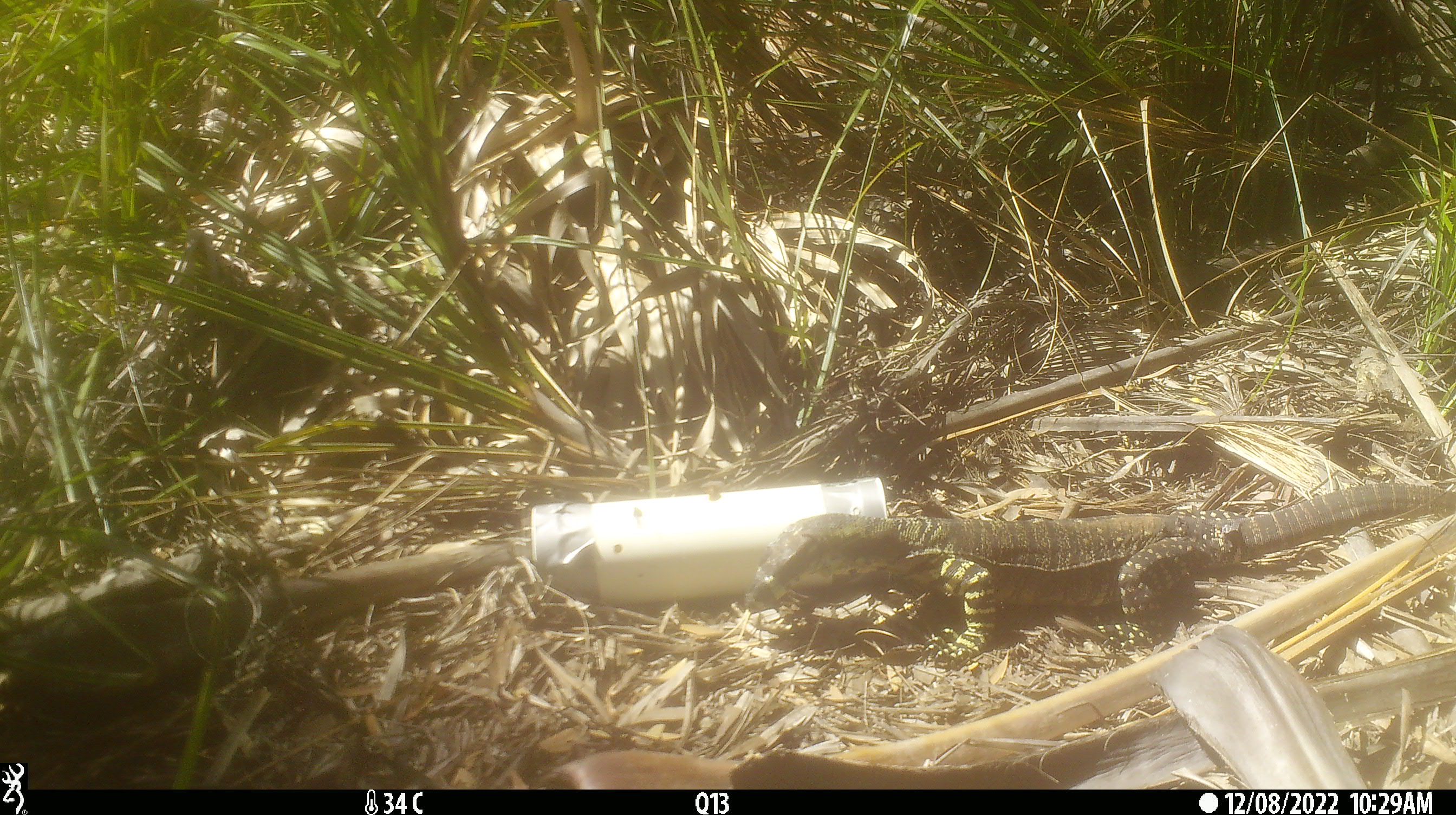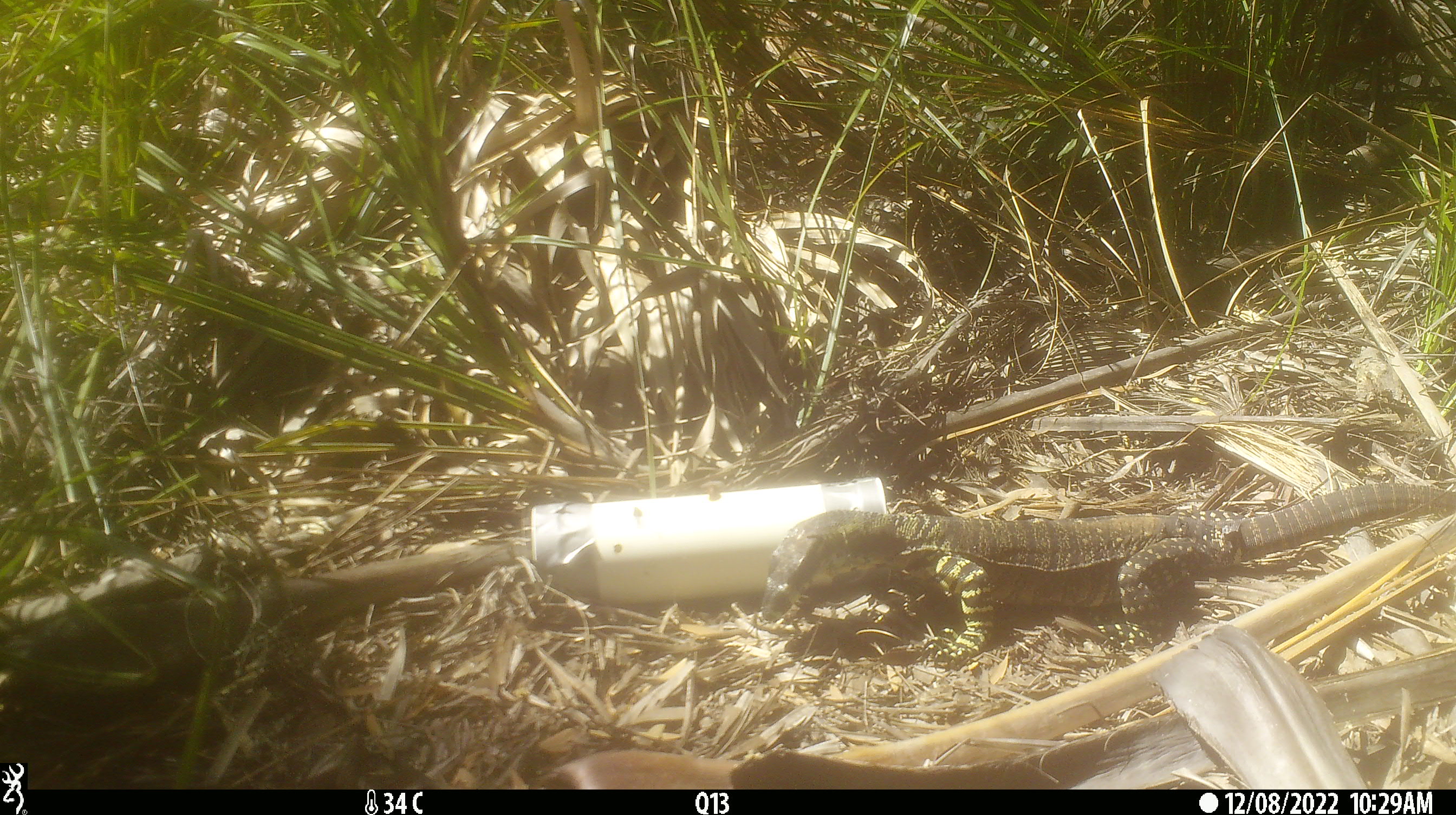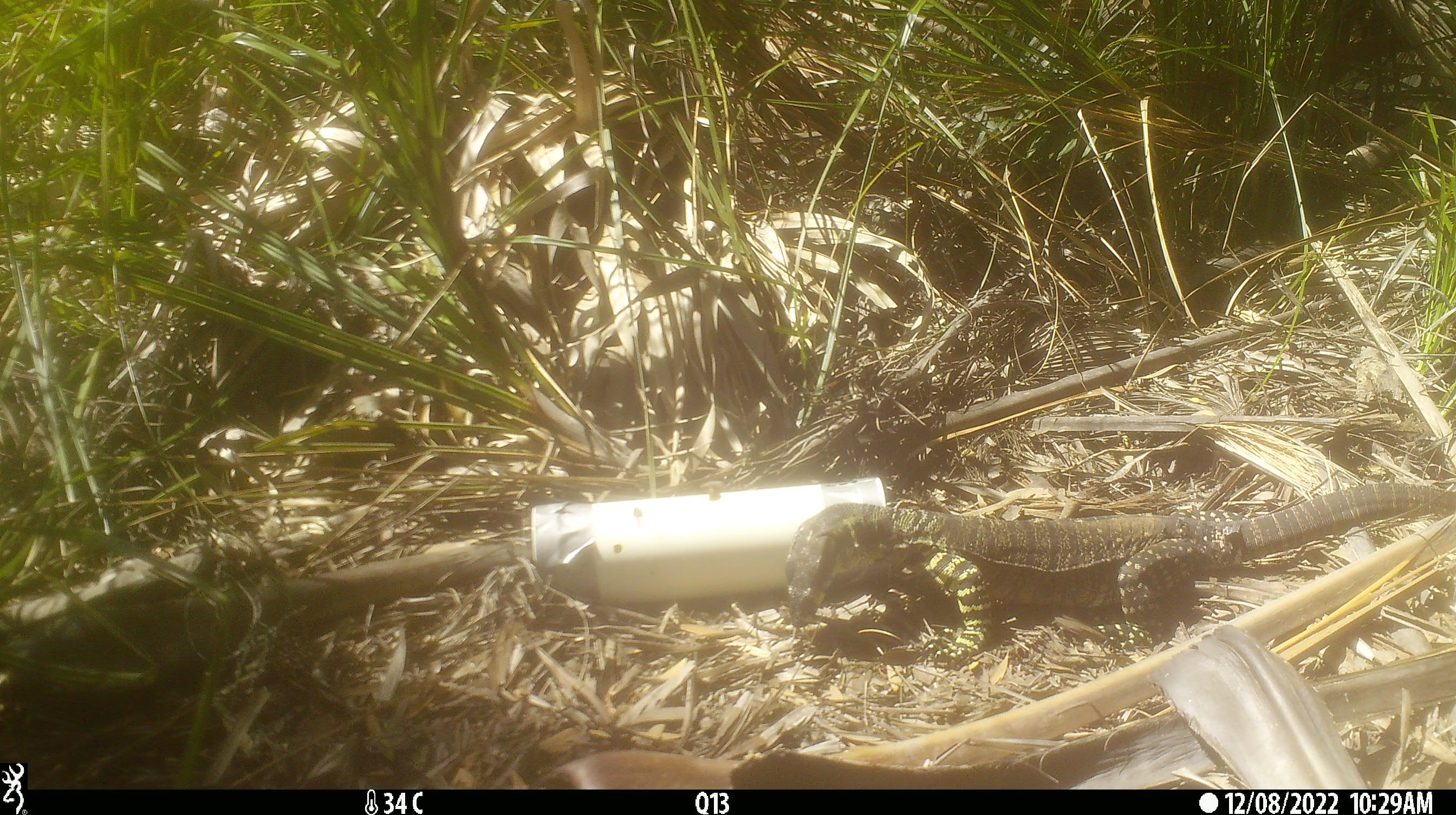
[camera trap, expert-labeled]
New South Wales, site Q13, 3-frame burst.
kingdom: Animalia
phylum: Chordata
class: Reptilia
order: Squamata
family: Varanidae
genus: Varanus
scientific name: Varanus varius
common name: lace monitor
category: goanna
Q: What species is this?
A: Goanna (lace monitor) (Varanus varius).